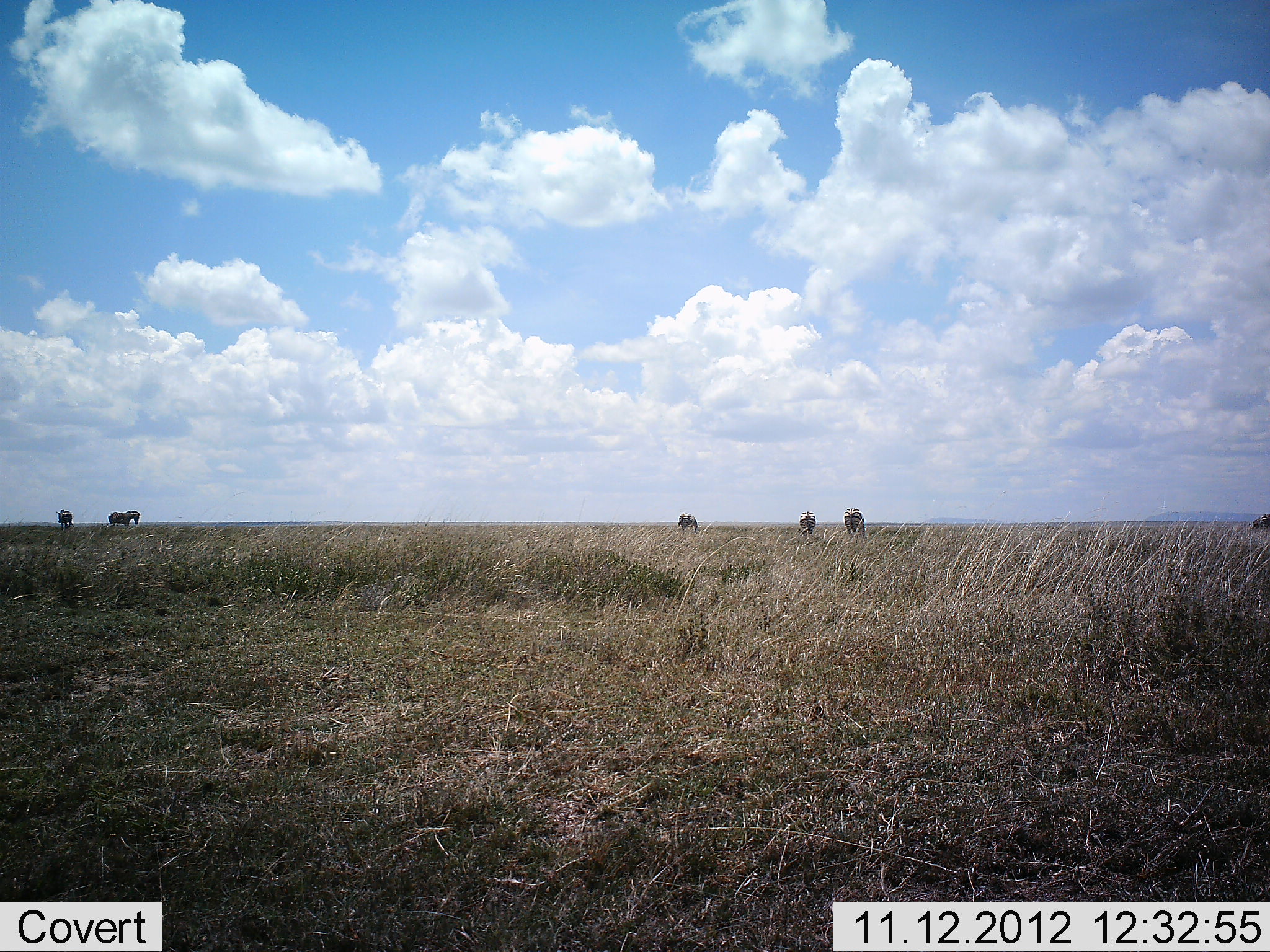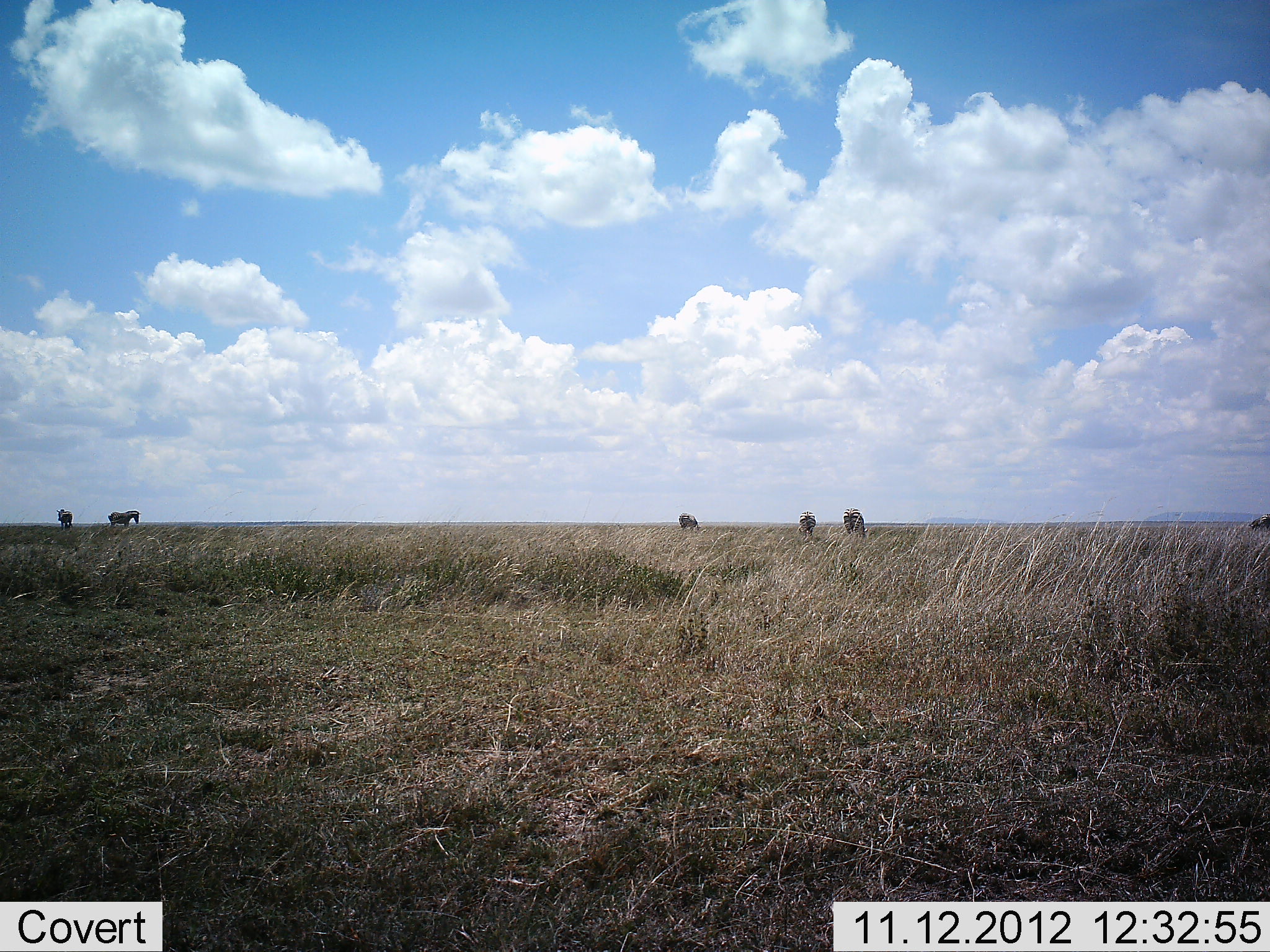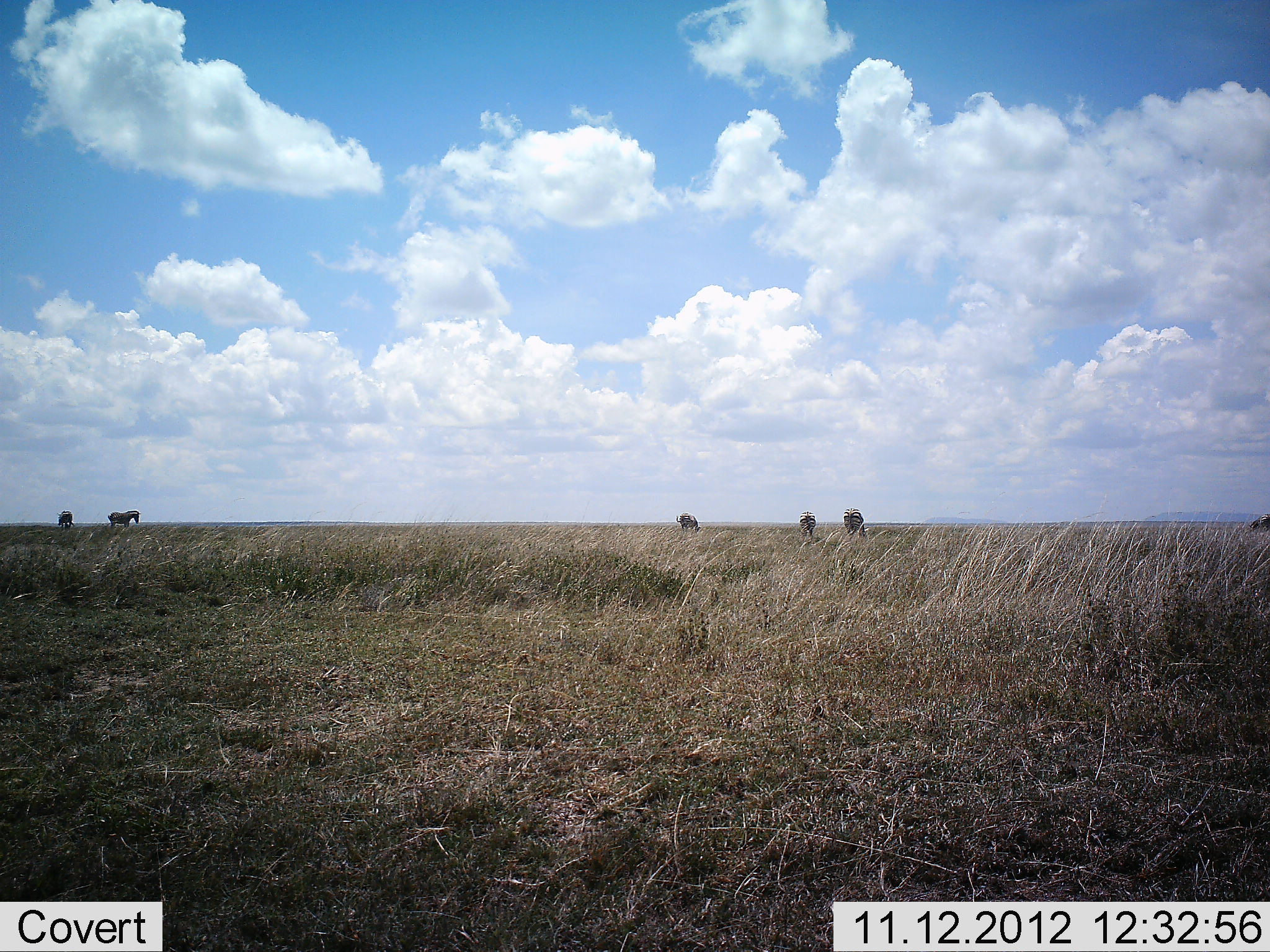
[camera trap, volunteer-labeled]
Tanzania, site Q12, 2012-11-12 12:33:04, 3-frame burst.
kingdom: Animalia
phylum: Chordata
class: Mammalia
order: Perissodactyla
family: Equidae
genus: Equus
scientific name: Equus quagga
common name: plains zebra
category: zebra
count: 6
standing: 70%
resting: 0%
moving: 30%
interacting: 0%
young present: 0%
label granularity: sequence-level